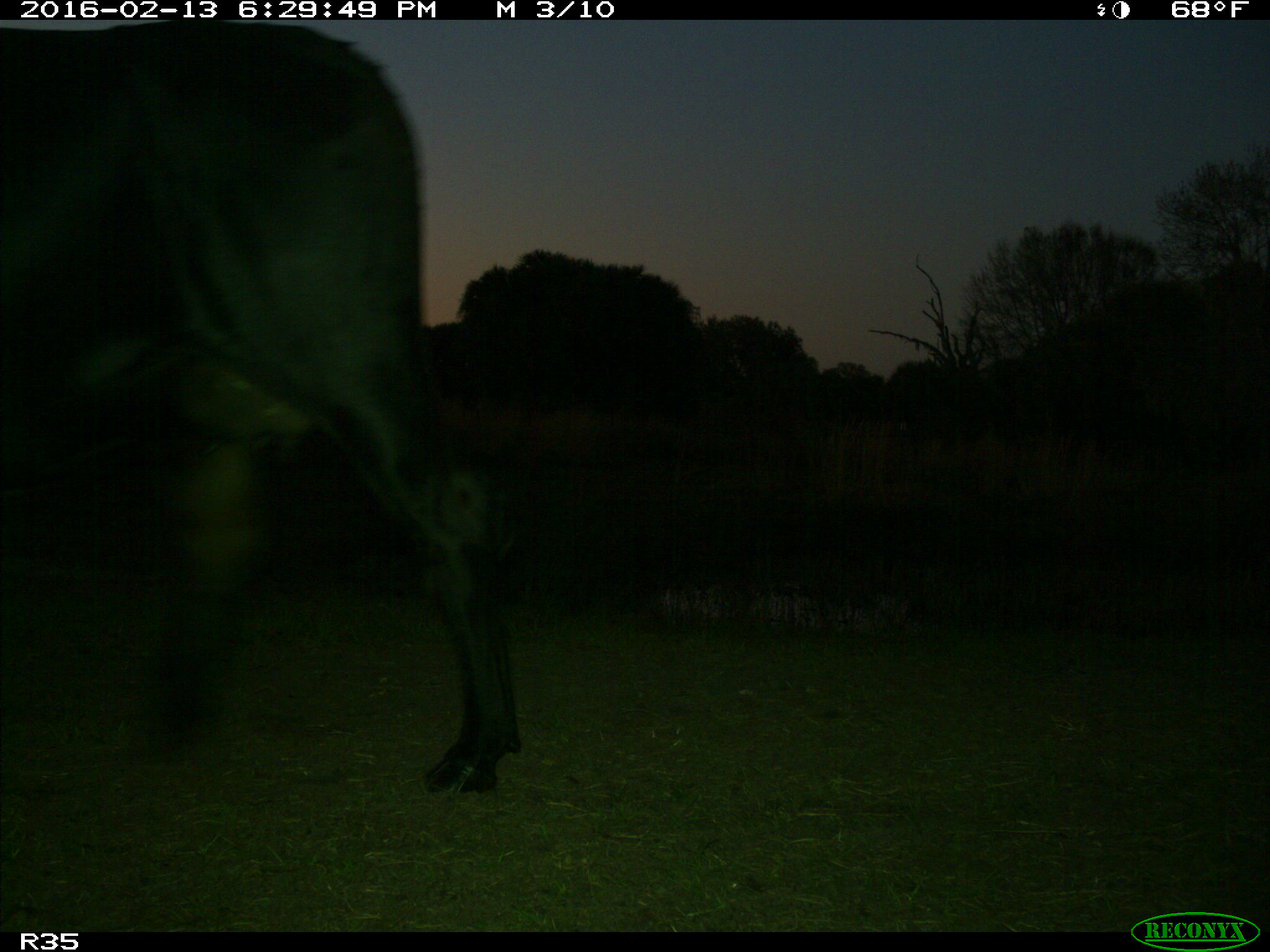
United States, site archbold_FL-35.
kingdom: Animalia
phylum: Chordata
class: Mammalia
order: Artiodactyla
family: Bovidae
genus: Bos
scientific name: Bos taurus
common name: domestic cow